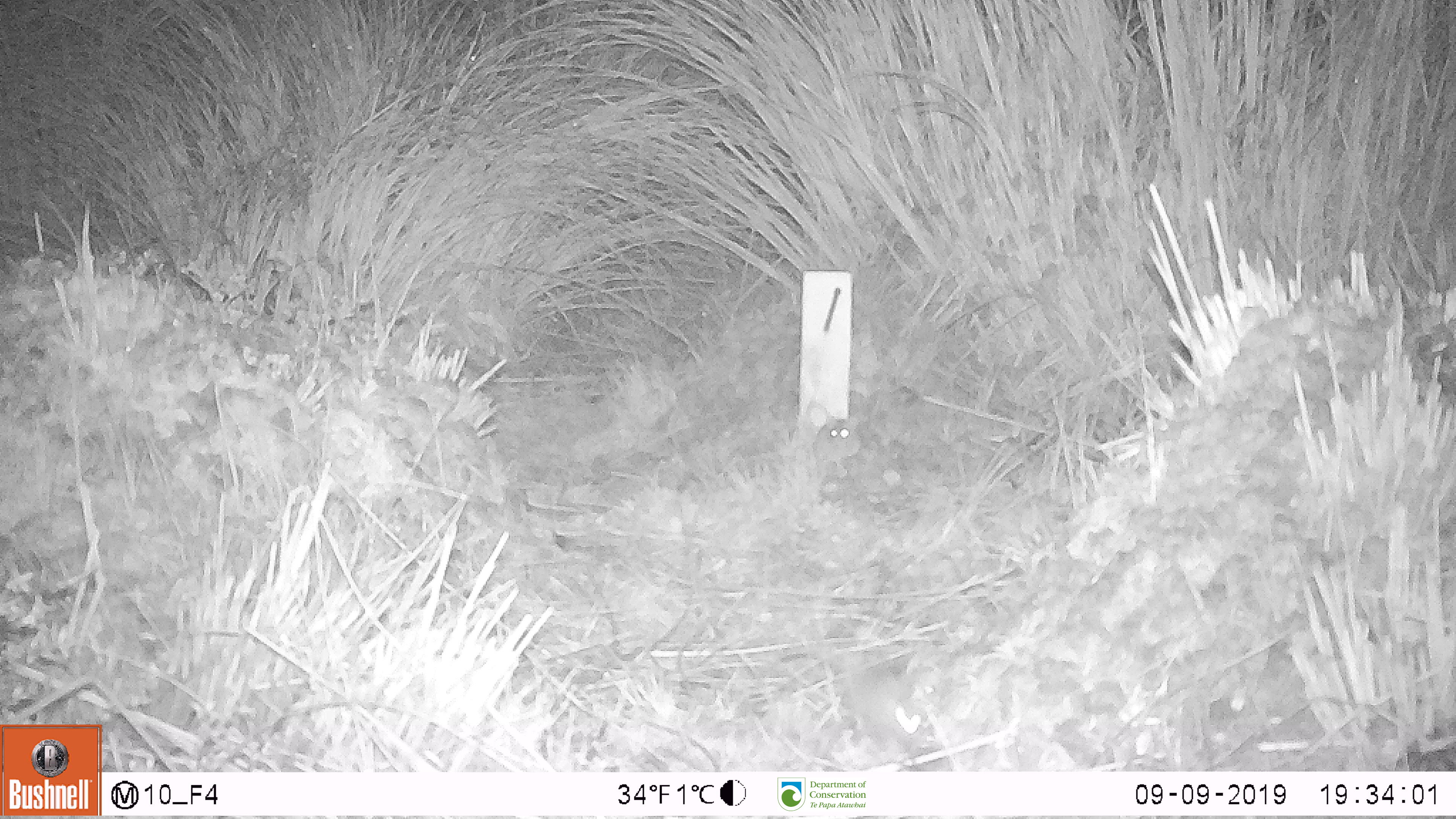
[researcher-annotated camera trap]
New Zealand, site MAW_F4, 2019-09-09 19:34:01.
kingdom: Animalia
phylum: Chordata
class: Mammalia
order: Rodentia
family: Muridae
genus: Mus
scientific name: Mus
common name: mouse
Mouse (Mus).